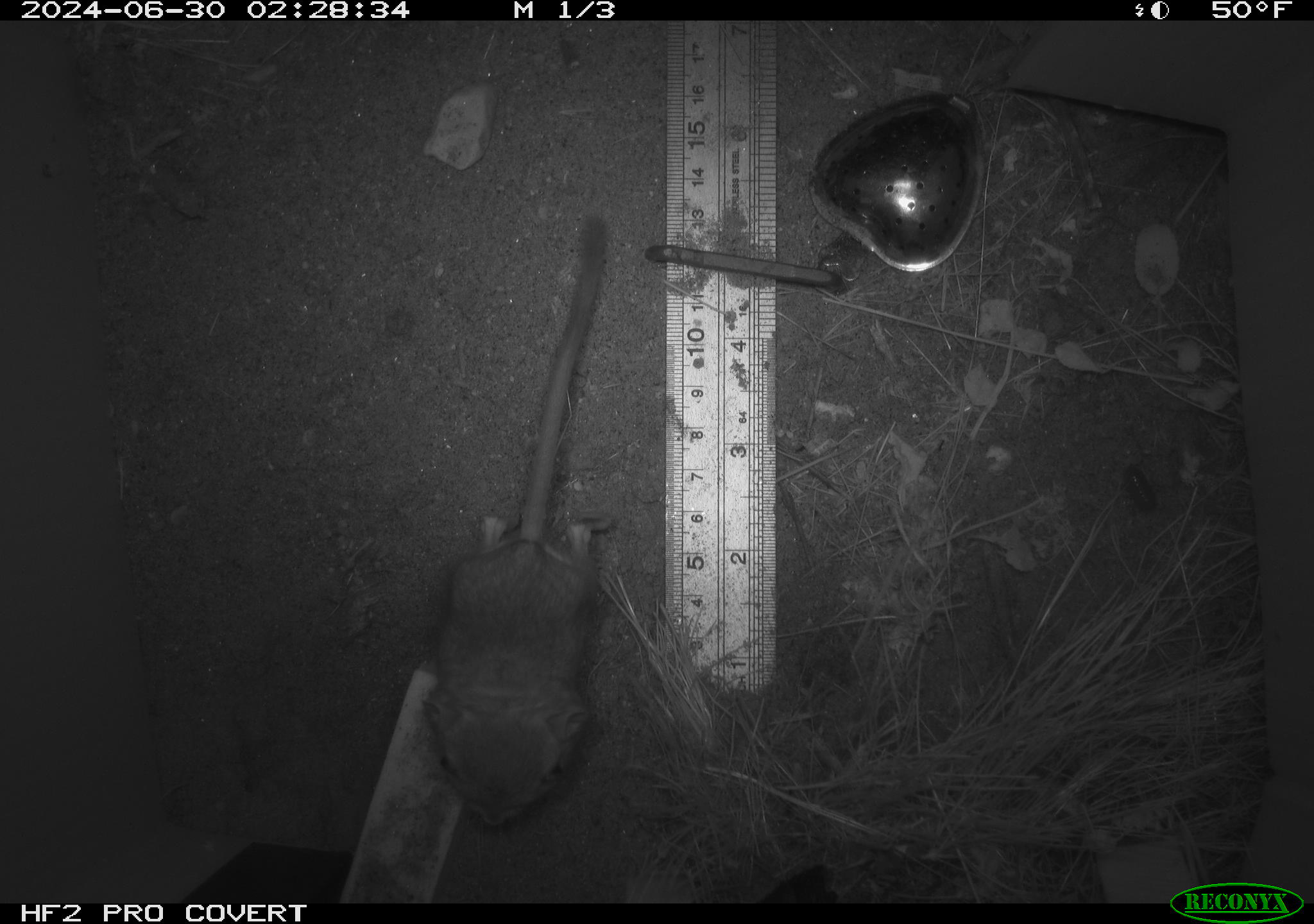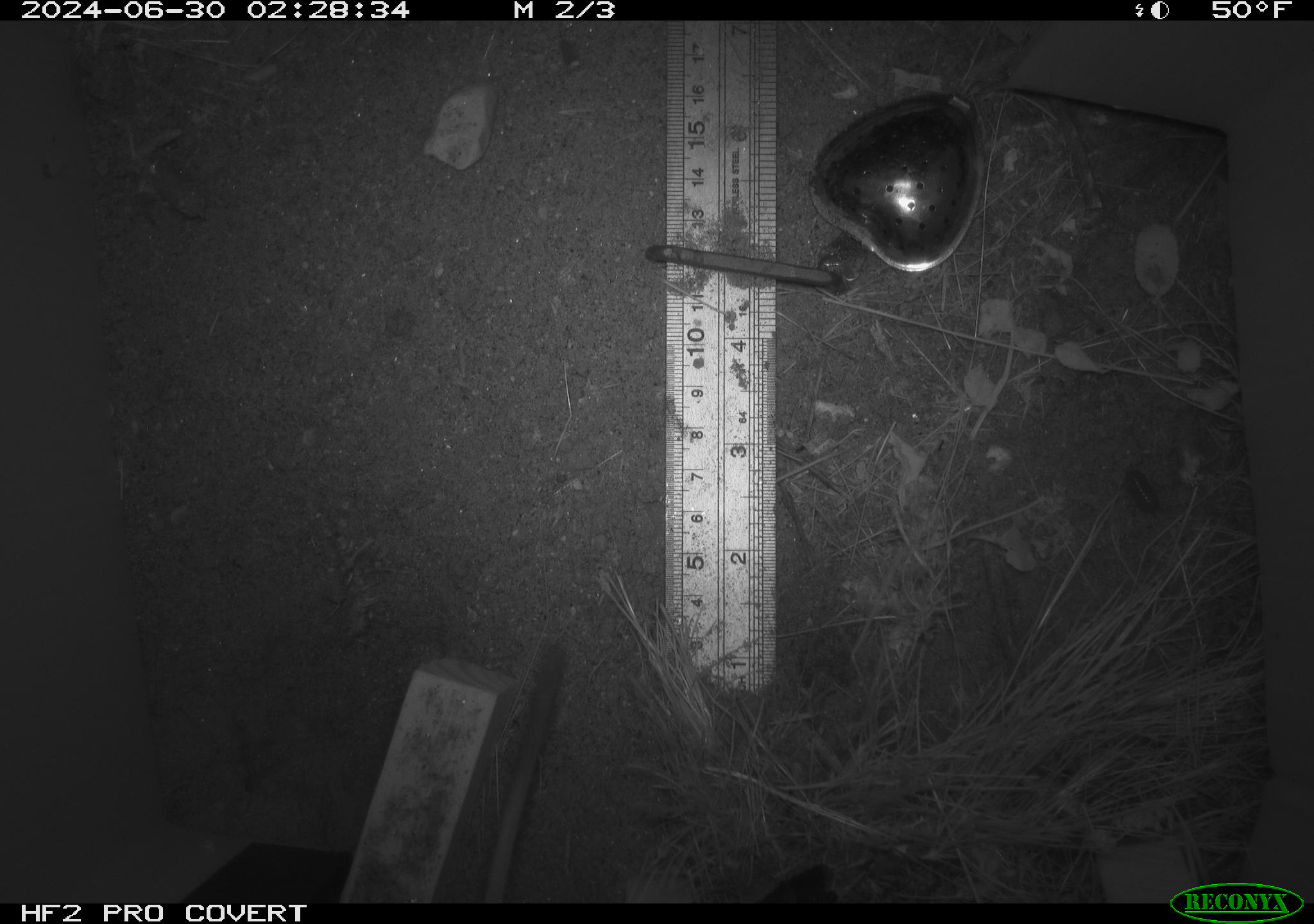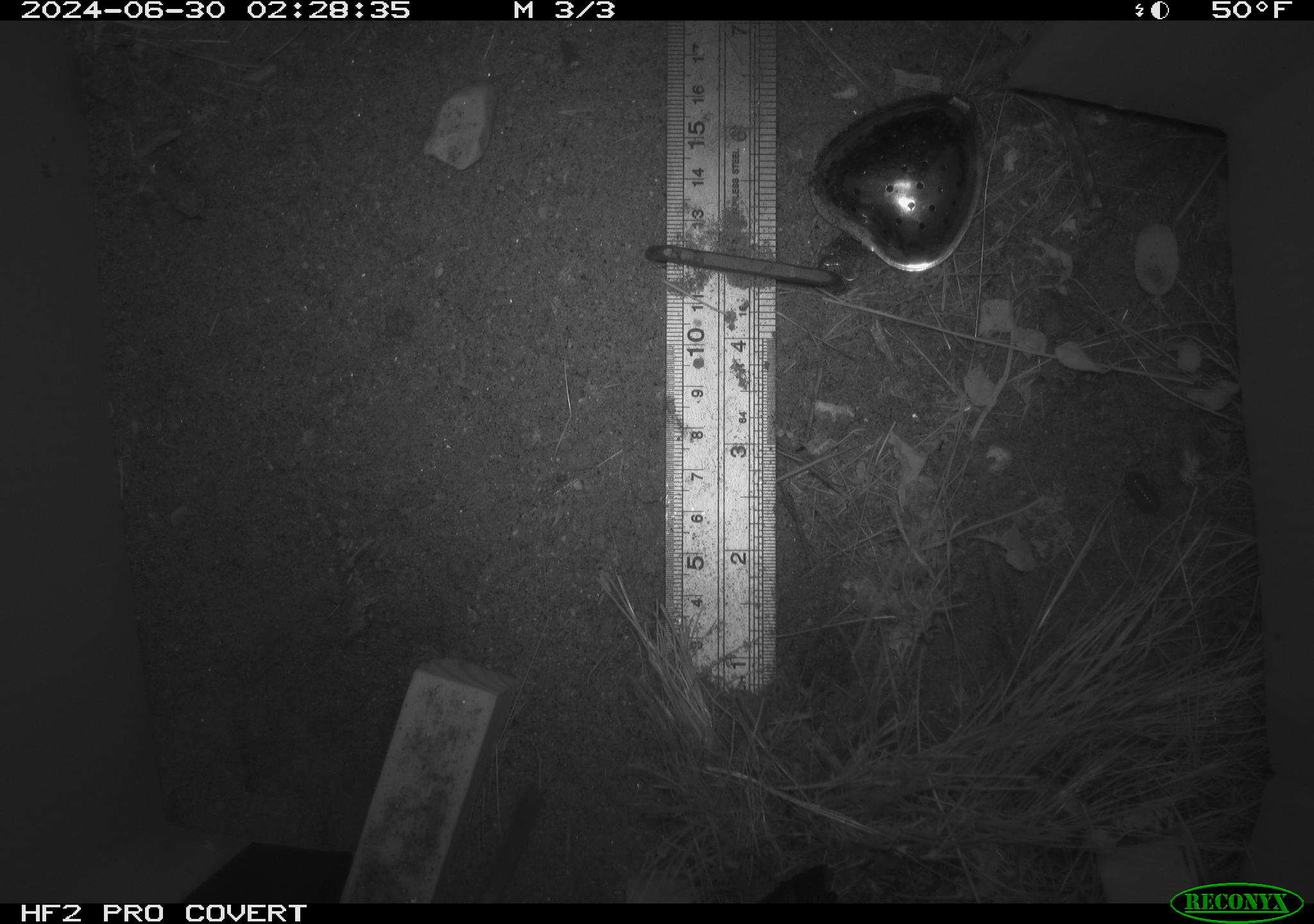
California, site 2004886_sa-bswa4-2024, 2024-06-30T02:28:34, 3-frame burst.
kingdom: Animalia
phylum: Chordata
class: Mammalia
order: Rodentia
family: Heteromyidae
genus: Dipodomys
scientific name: Dipodomys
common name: kangaroo rats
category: dipodomys species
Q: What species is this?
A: Dipodomys species (kangaroo rats) (Dipodomys).